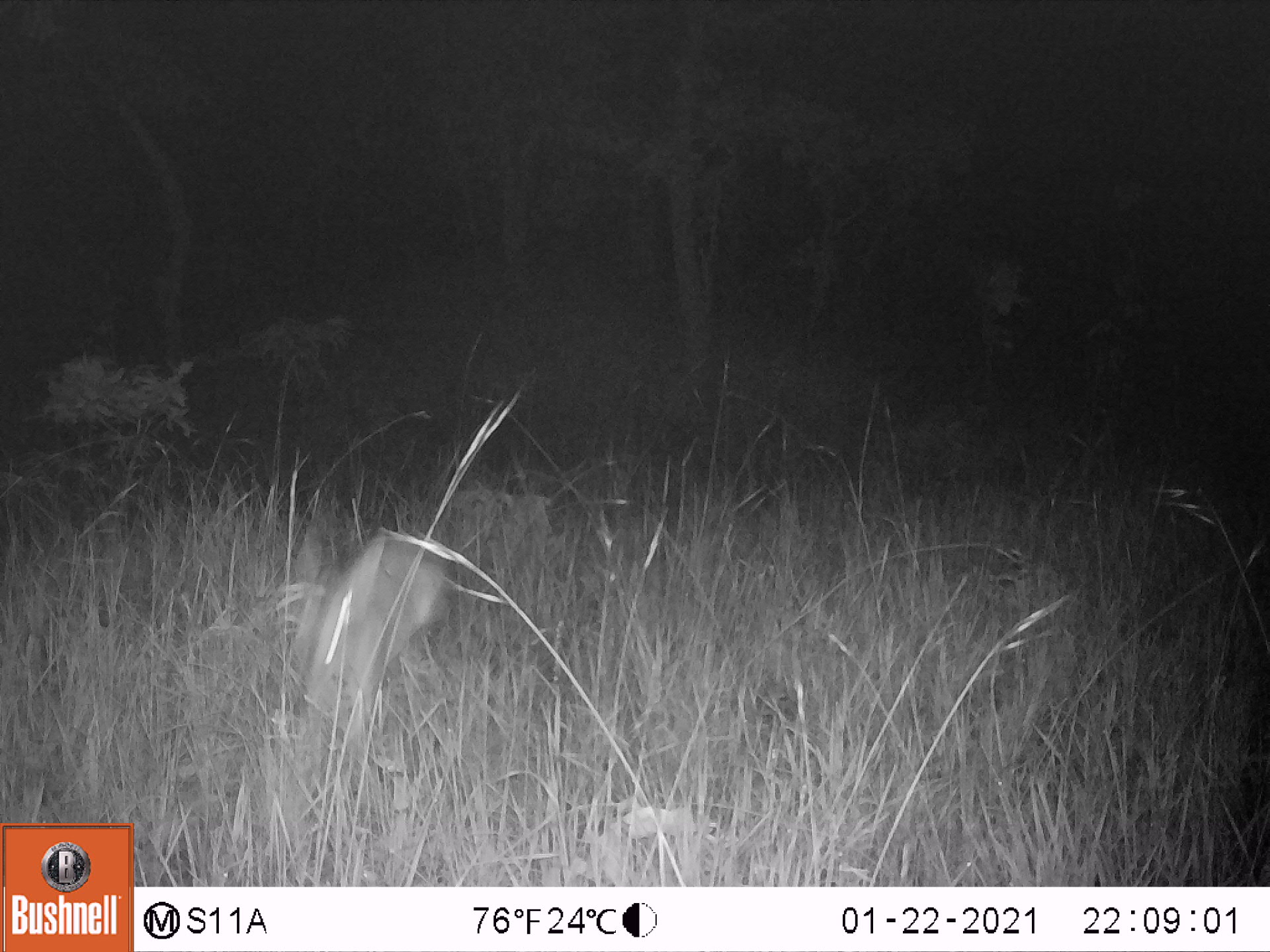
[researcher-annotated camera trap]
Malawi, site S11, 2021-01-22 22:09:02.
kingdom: Animalia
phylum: Chordata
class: Mammalia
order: Artiodactyla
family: Bovidae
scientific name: Antilopinae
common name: small antelope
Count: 1.